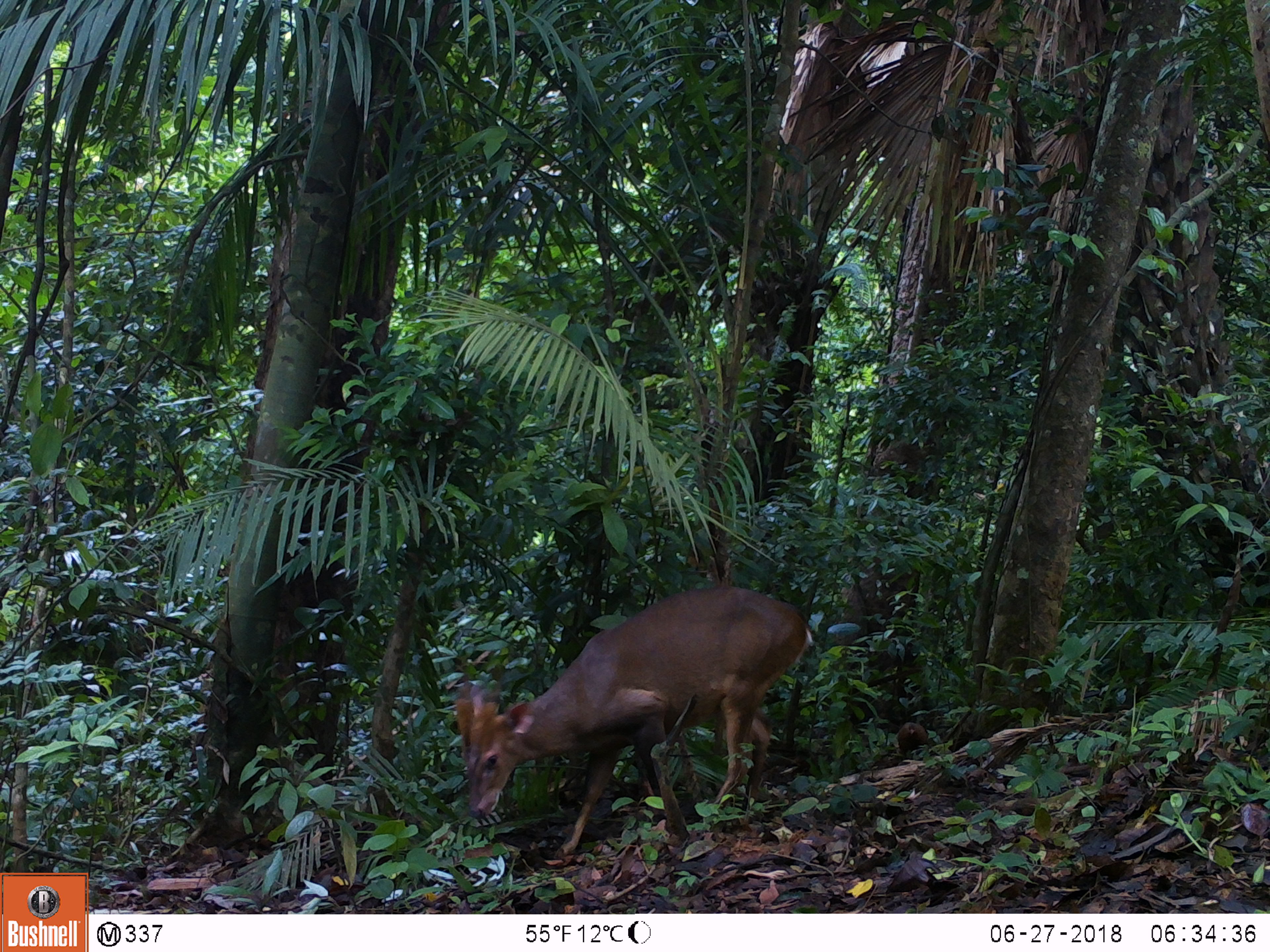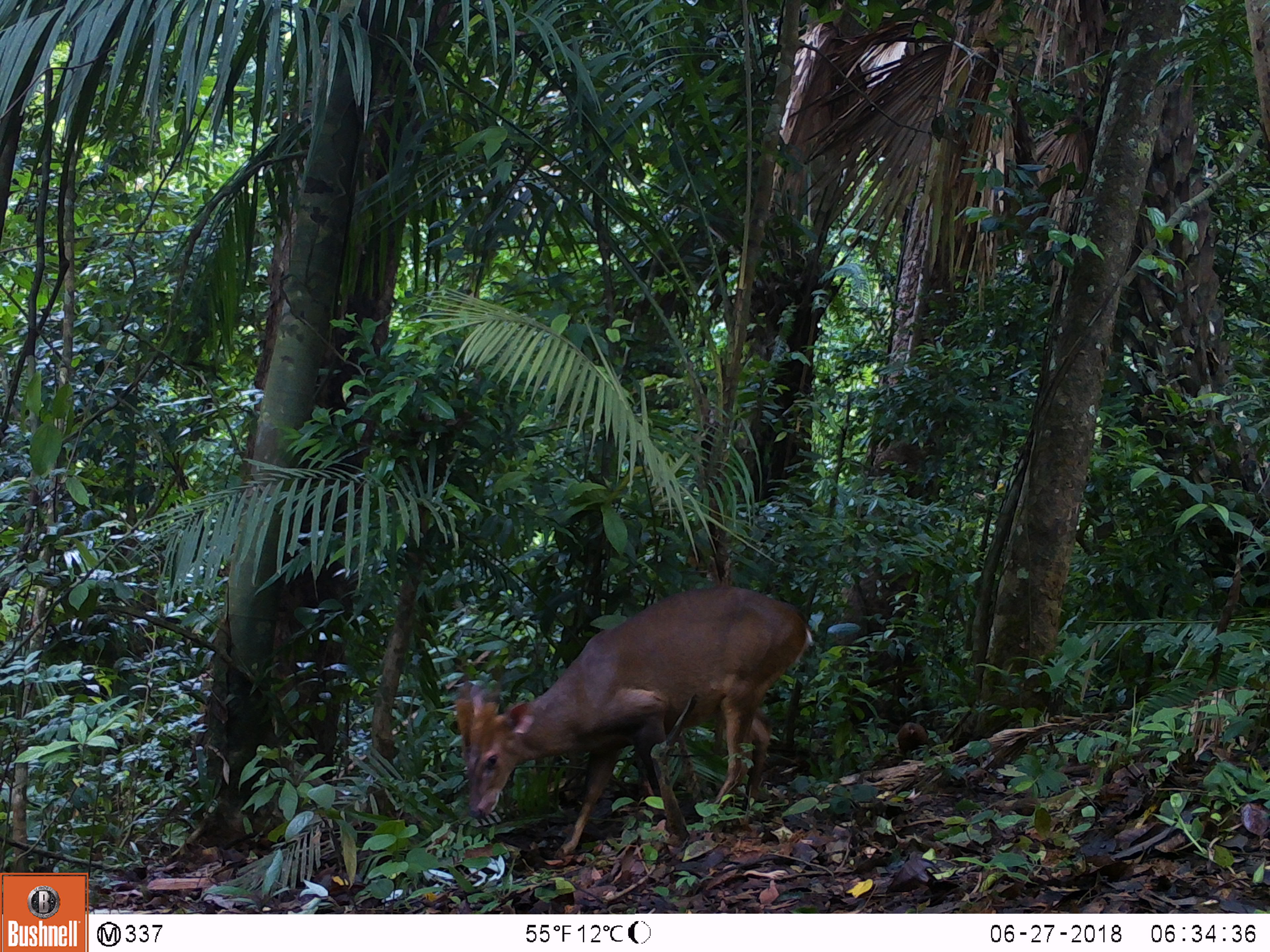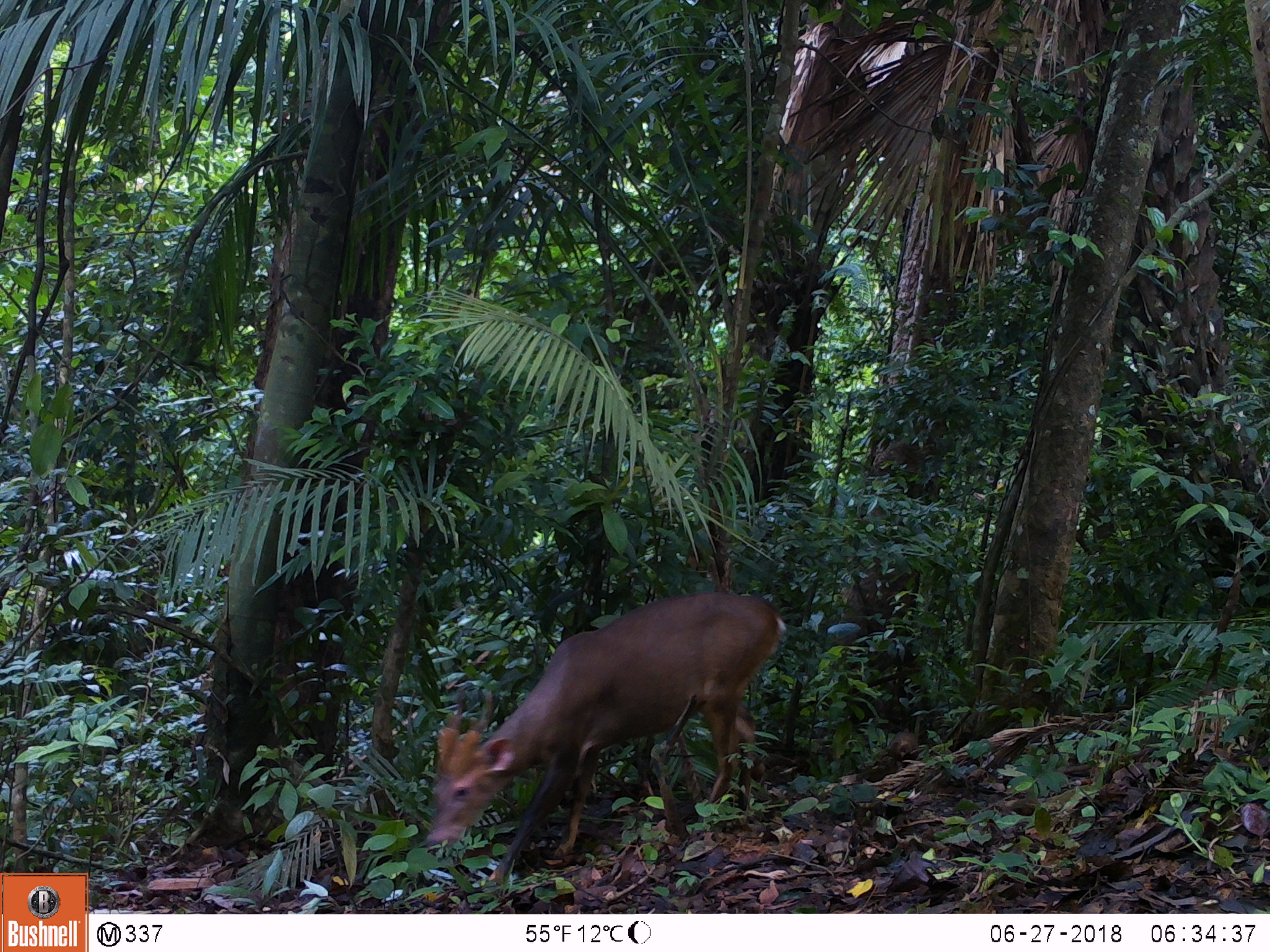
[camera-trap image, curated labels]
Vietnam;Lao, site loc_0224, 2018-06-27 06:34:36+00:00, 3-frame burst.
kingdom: Animalia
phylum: Chordata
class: Mammalia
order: Artiodactyla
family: Cervidae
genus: Muntiacus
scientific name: Muntiacus vuquangensis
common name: large-antlered muntjac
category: large antlered muntjac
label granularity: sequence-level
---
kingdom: Animalia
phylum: Chordata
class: Aves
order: Galliformes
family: Phasianidae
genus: Gallus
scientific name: Gallus gallus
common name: red junglefowl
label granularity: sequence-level